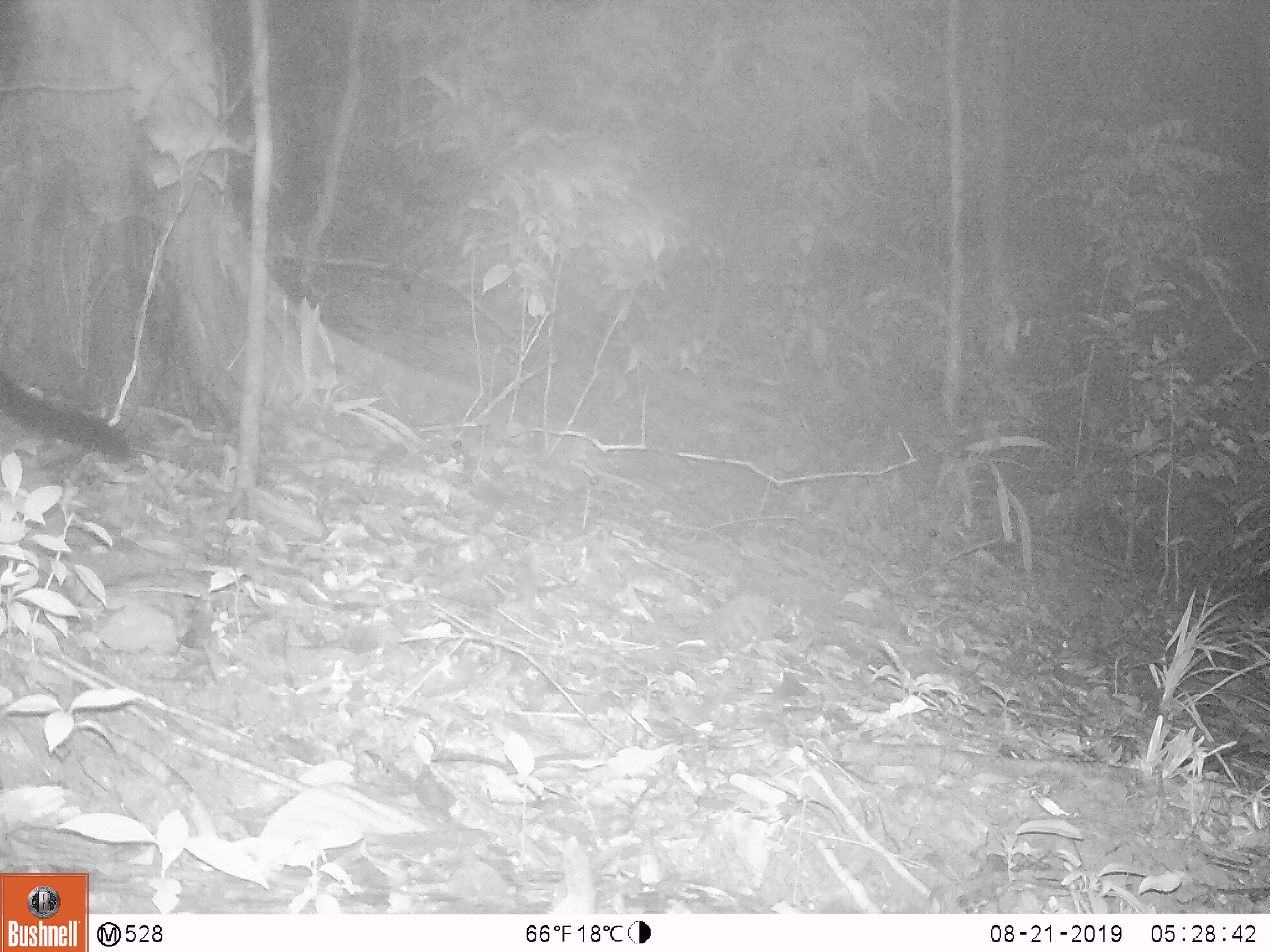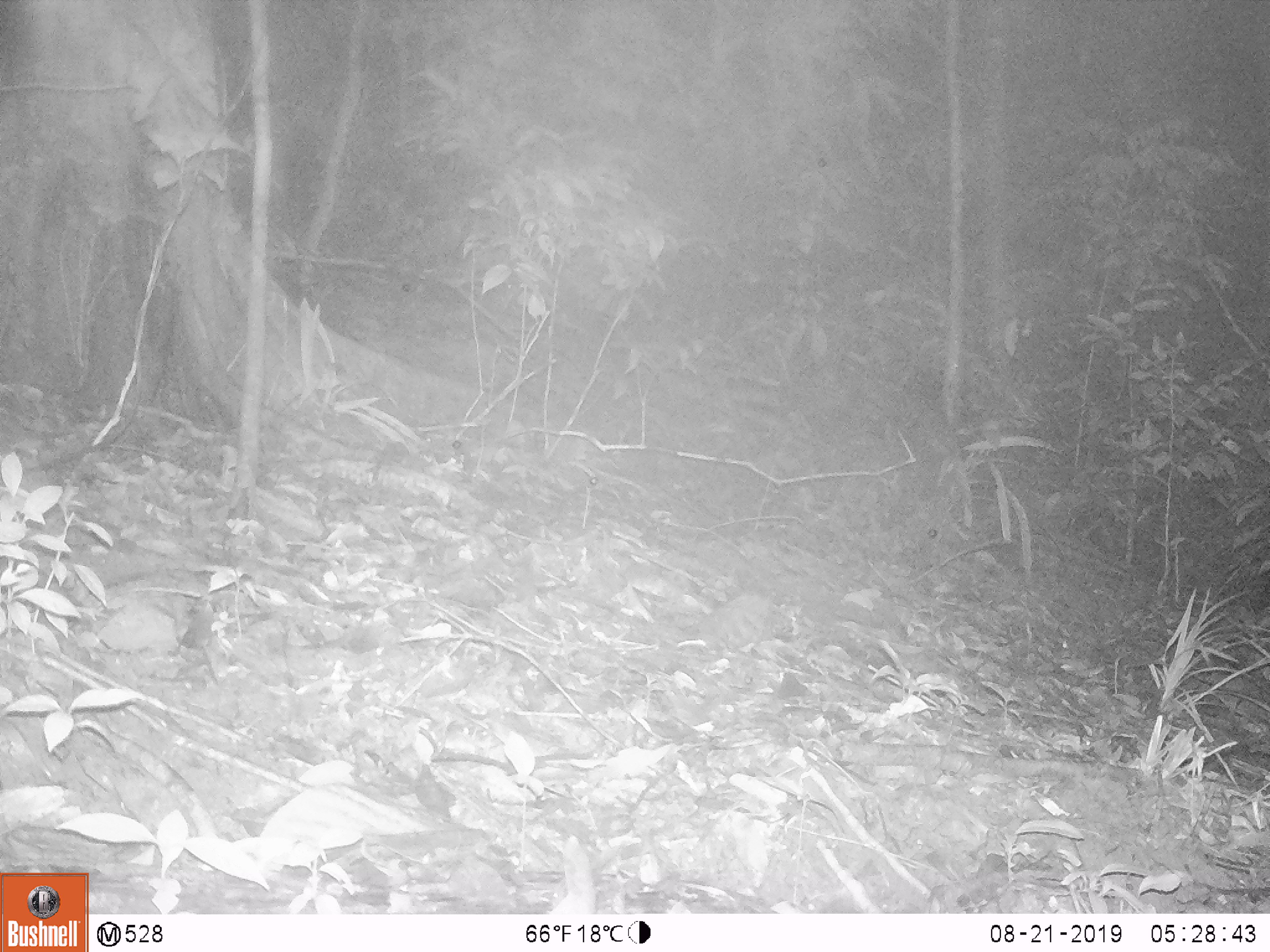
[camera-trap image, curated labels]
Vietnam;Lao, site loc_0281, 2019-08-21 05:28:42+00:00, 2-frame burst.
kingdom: Animalia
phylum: Chordata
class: Mammalia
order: Carnivora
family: Viverridae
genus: Paguma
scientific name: Paguma larvata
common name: masked palm civet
Masked palm civet (Paguma larvata). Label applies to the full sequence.